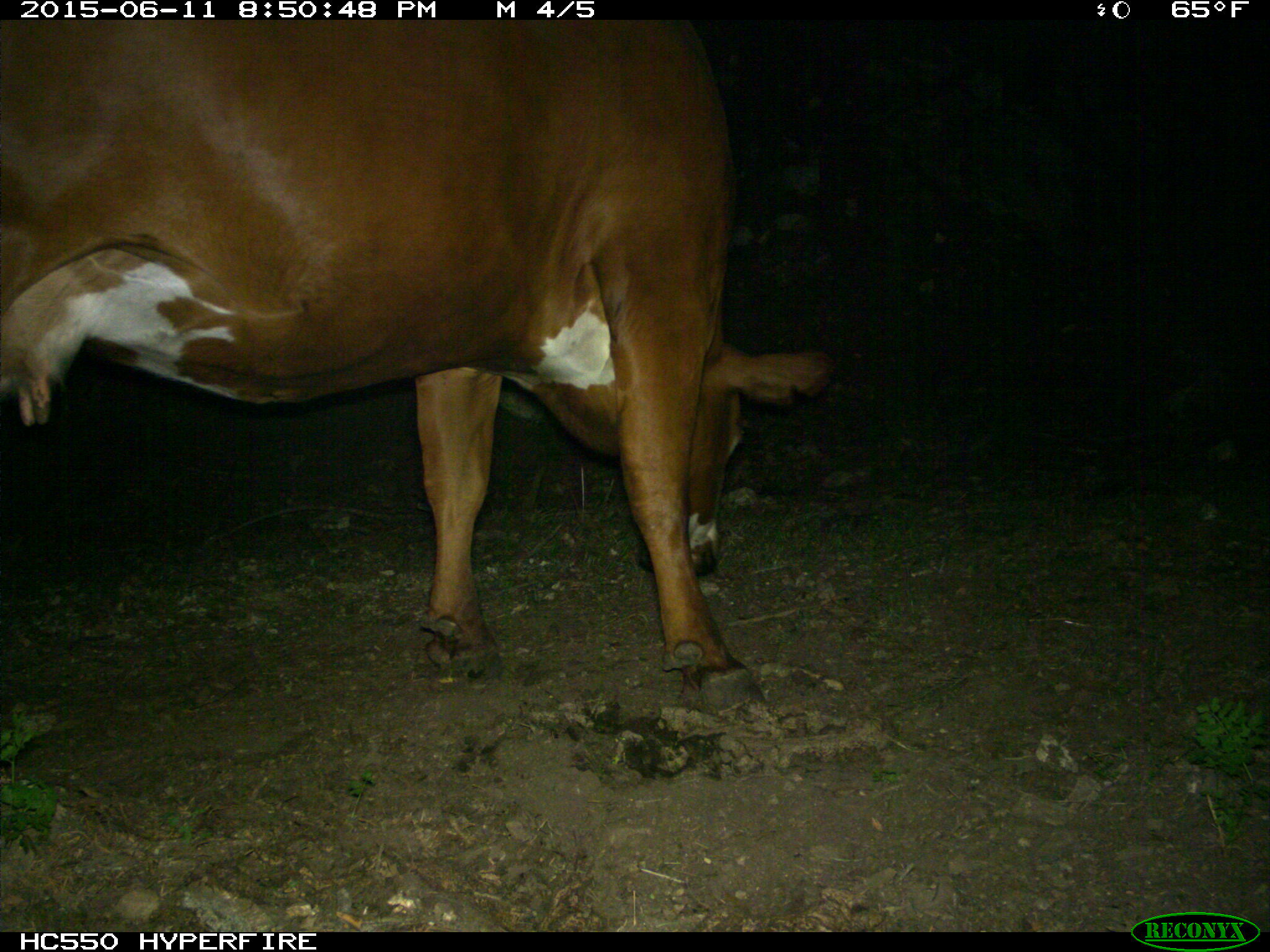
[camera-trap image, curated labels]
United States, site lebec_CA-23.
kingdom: Animalia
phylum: Chordata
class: Mammalia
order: Artiodactyla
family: Bovidae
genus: Bos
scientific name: Bos taurus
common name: domestic cow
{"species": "Bos taurus (domestic cow)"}